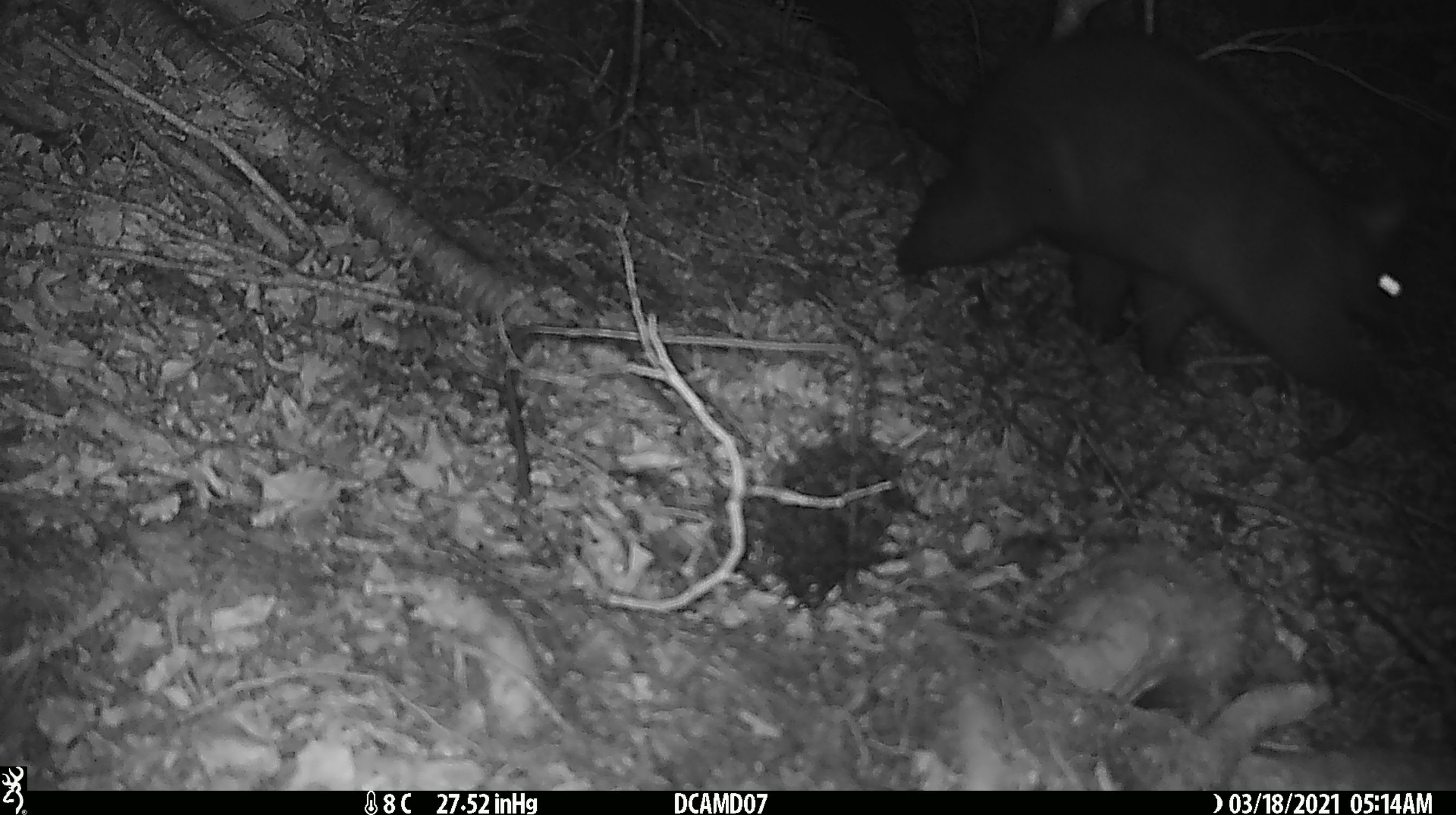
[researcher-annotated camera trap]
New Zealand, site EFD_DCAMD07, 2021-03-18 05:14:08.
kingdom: Animalia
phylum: Chordata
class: Mammalia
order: Diprotodontia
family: Phalangeridae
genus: Trichosurus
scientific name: Trichosurus vulpecula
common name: common brushtail possum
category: possum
Possum (common brushtail possum) (Trichosurus vulpecula).